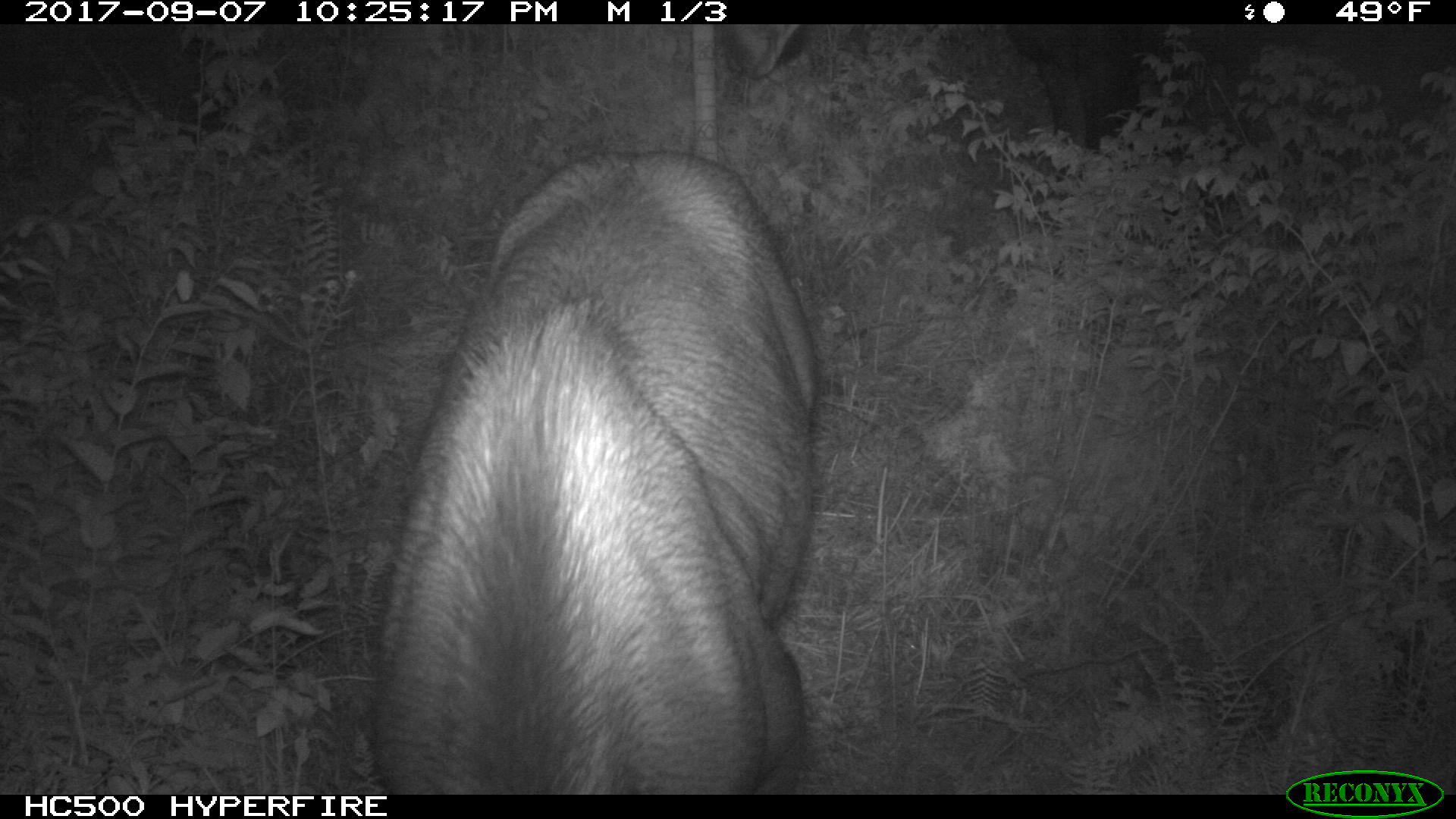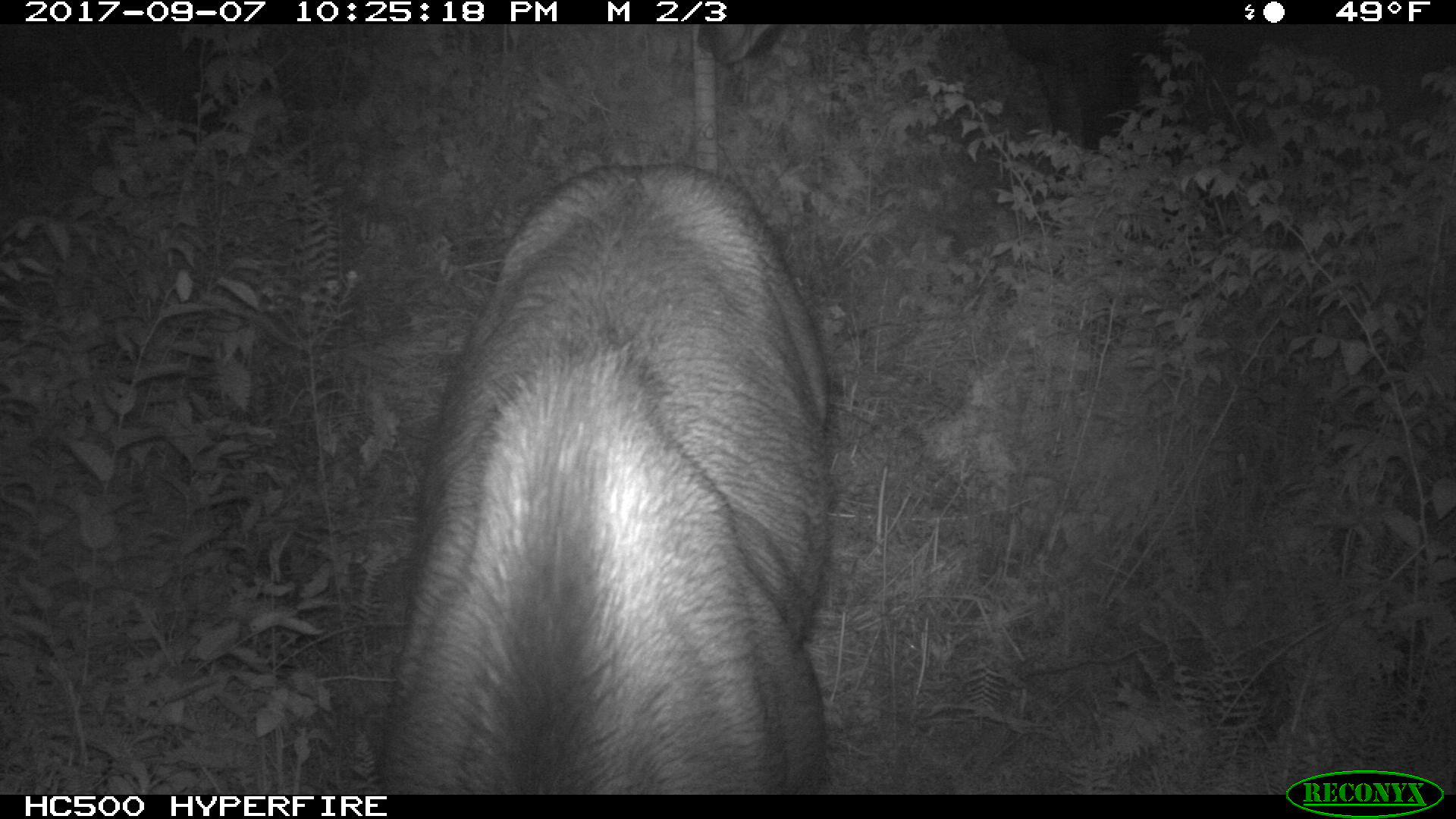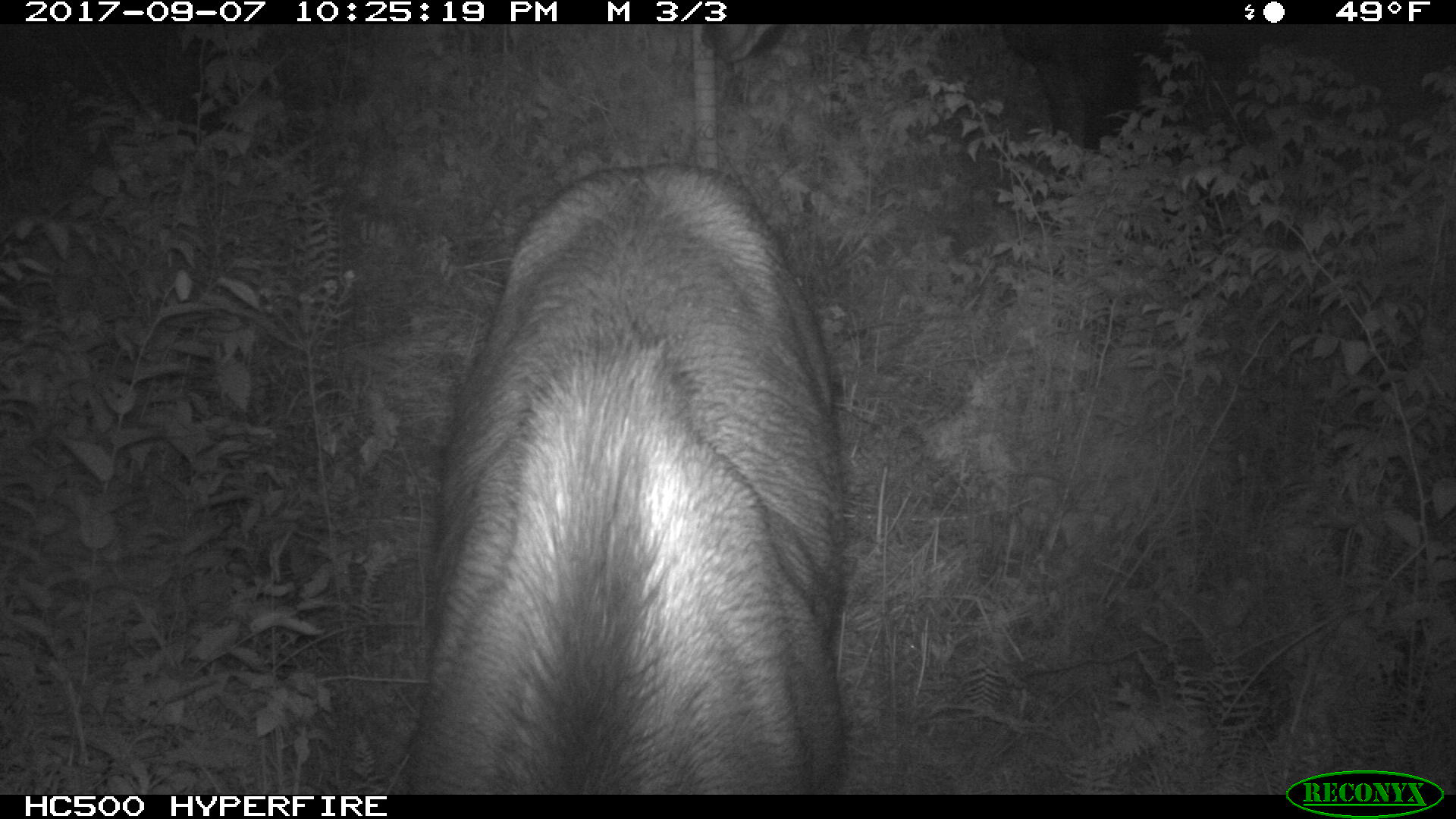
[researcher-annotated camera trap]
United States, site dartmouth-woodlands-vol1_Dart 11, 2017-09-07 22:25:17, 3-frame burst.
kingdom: Animalia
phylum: Chordata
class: Mammalia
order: Artiodactyla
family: Cervidae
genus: Alces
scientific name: Alces alces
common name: moose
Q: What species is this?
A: Moose (Alces alces).